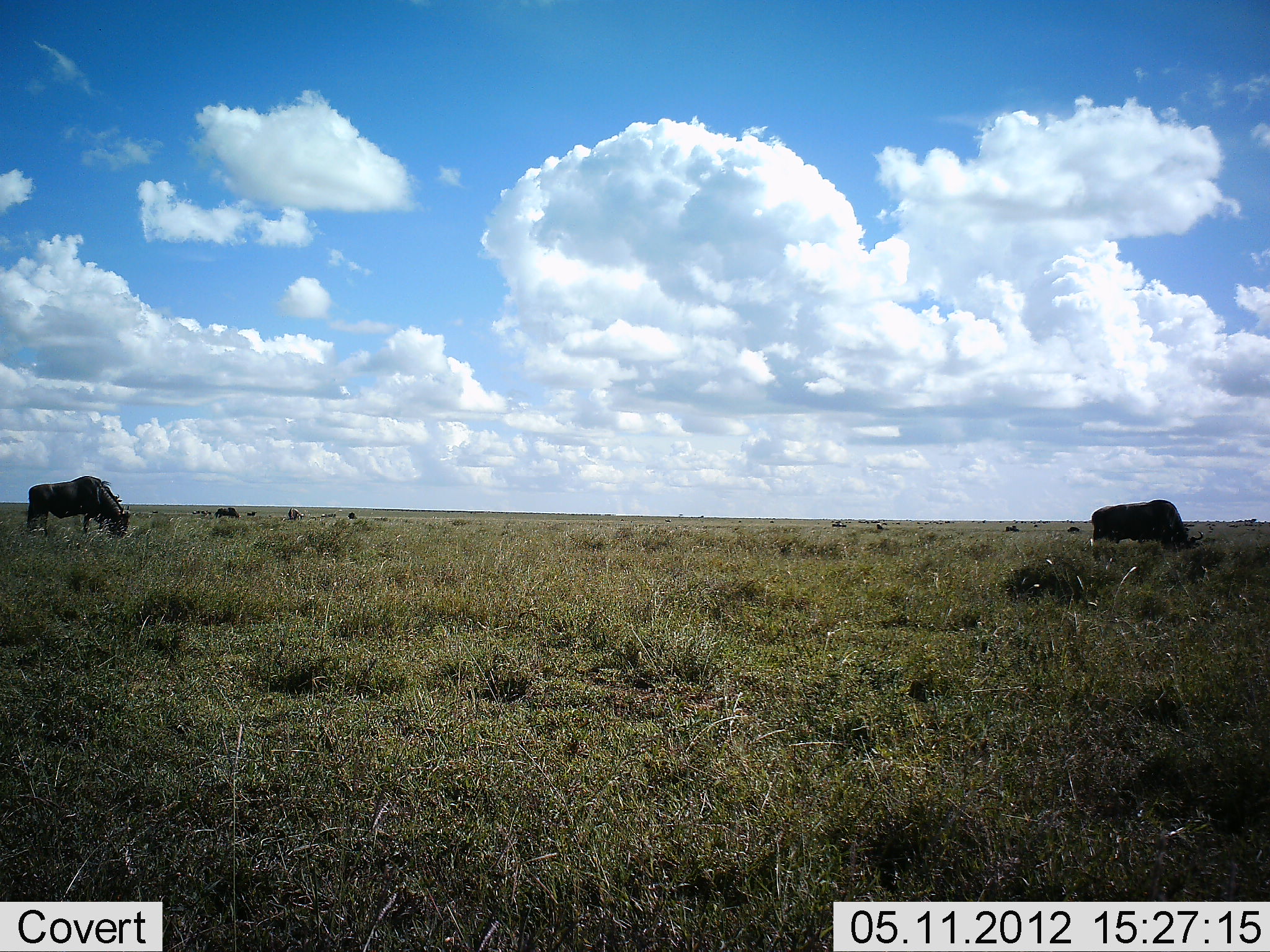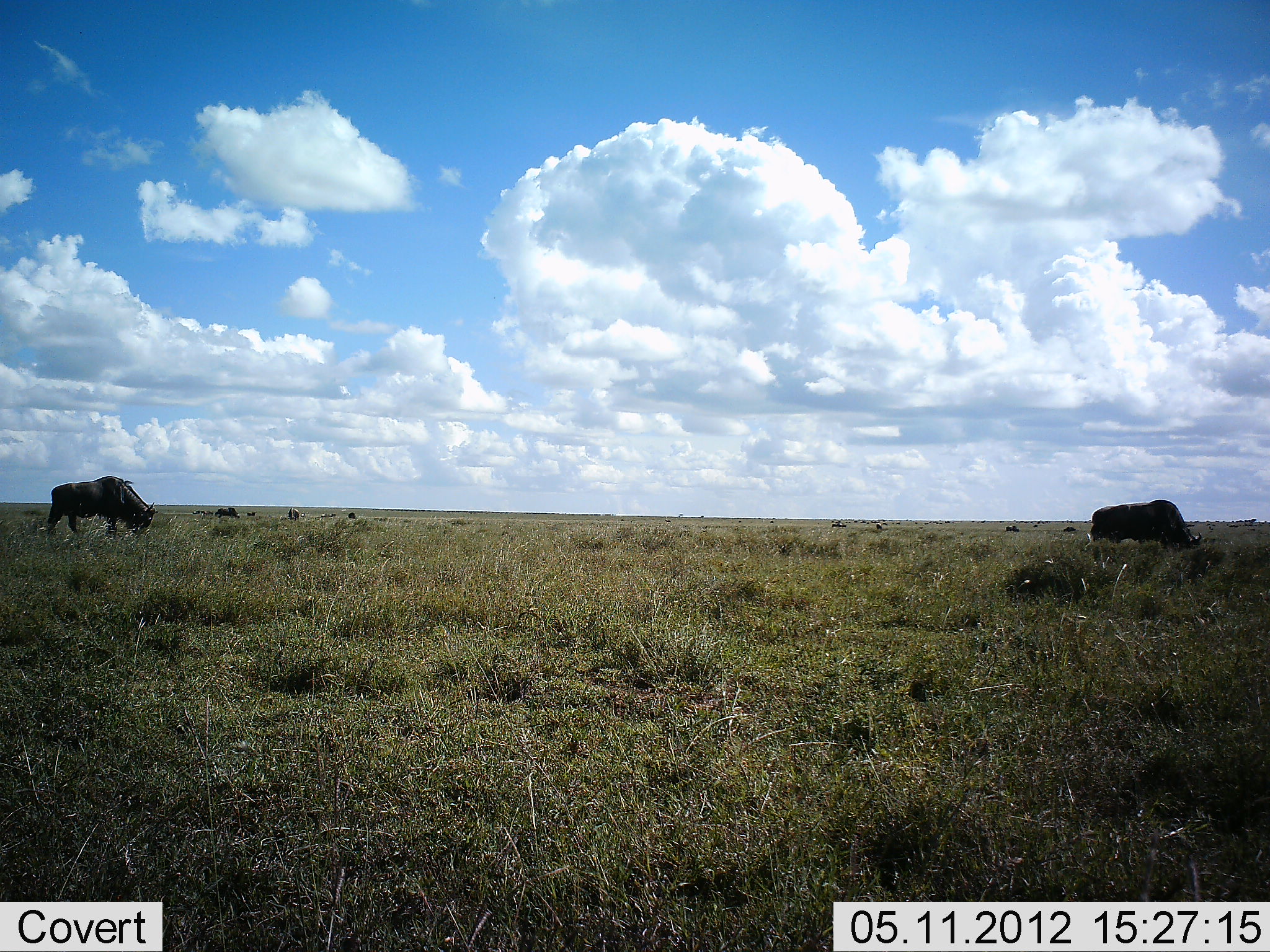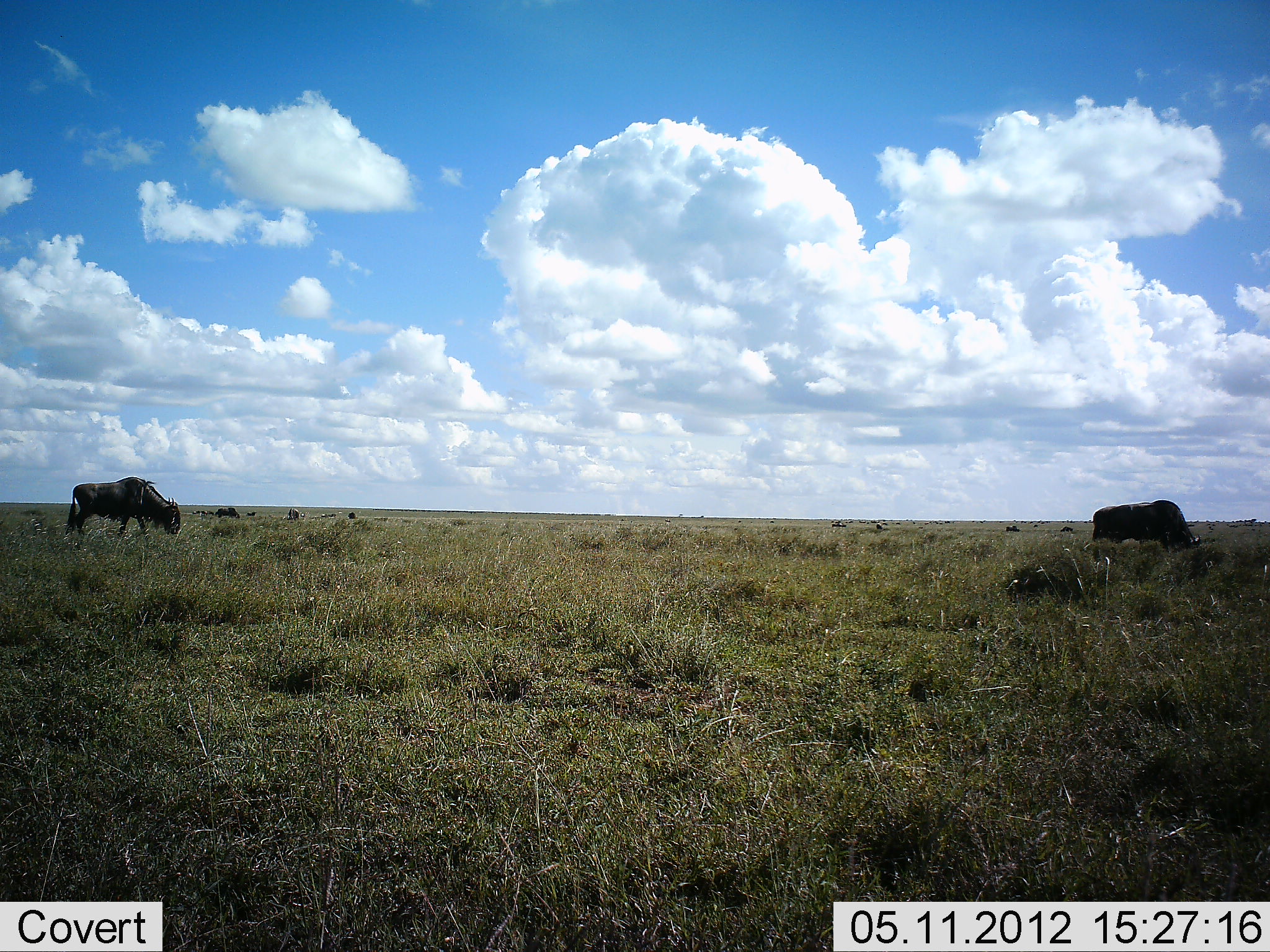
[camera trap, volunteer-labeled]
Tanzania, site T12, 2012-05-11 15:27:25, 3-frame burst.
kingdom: Animalia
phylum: Chordata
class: Mammalia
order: Artiodactyla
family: Bovidae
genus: Connochaetes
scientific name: Connochaetes taurinus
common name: blue wildebeest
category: wildebeest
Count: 8.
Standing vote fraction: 40%.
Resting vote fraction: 0%.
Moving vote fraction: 50%.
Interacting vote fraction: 0%.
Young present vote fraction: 0%.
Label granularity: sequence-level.